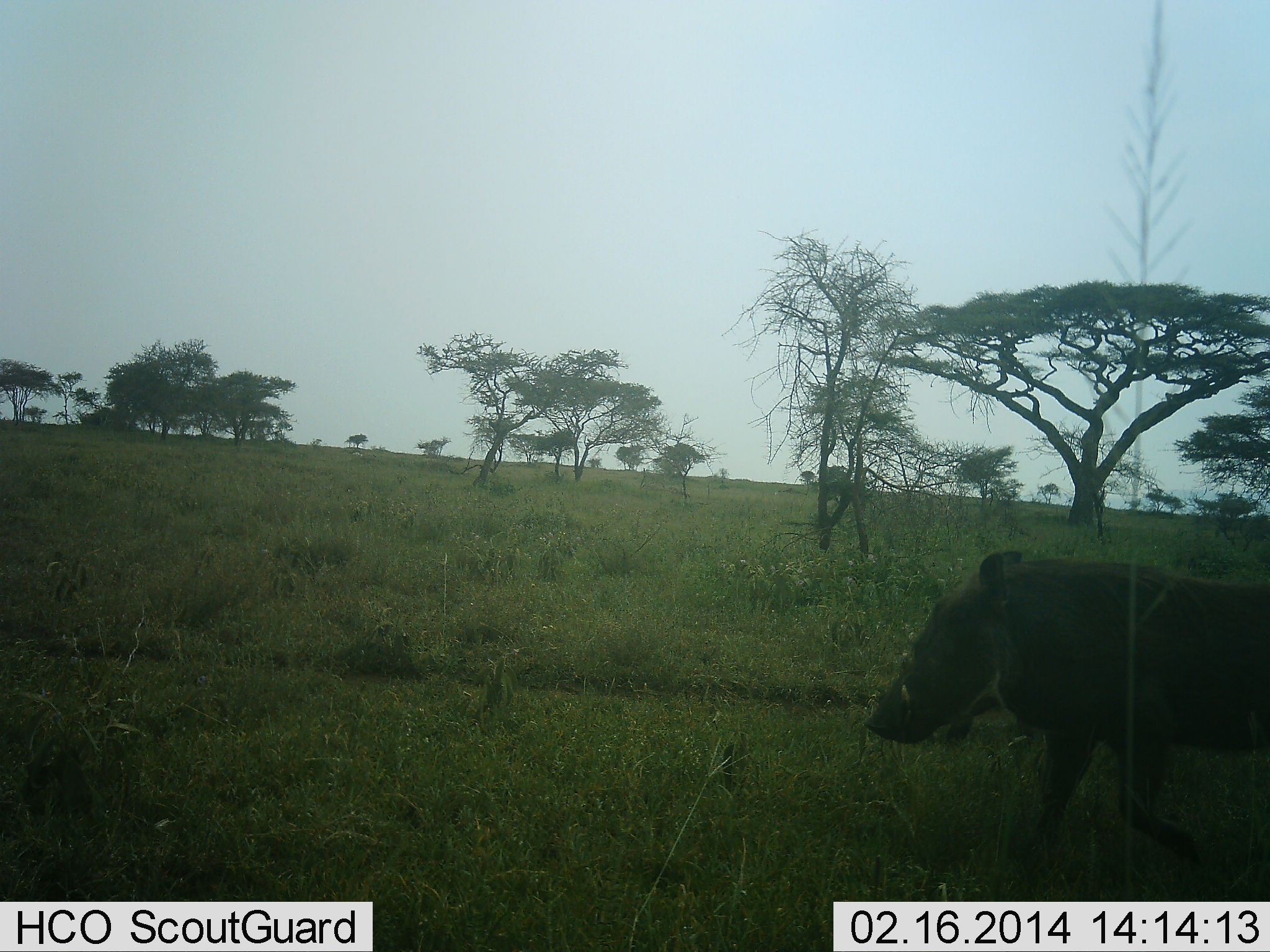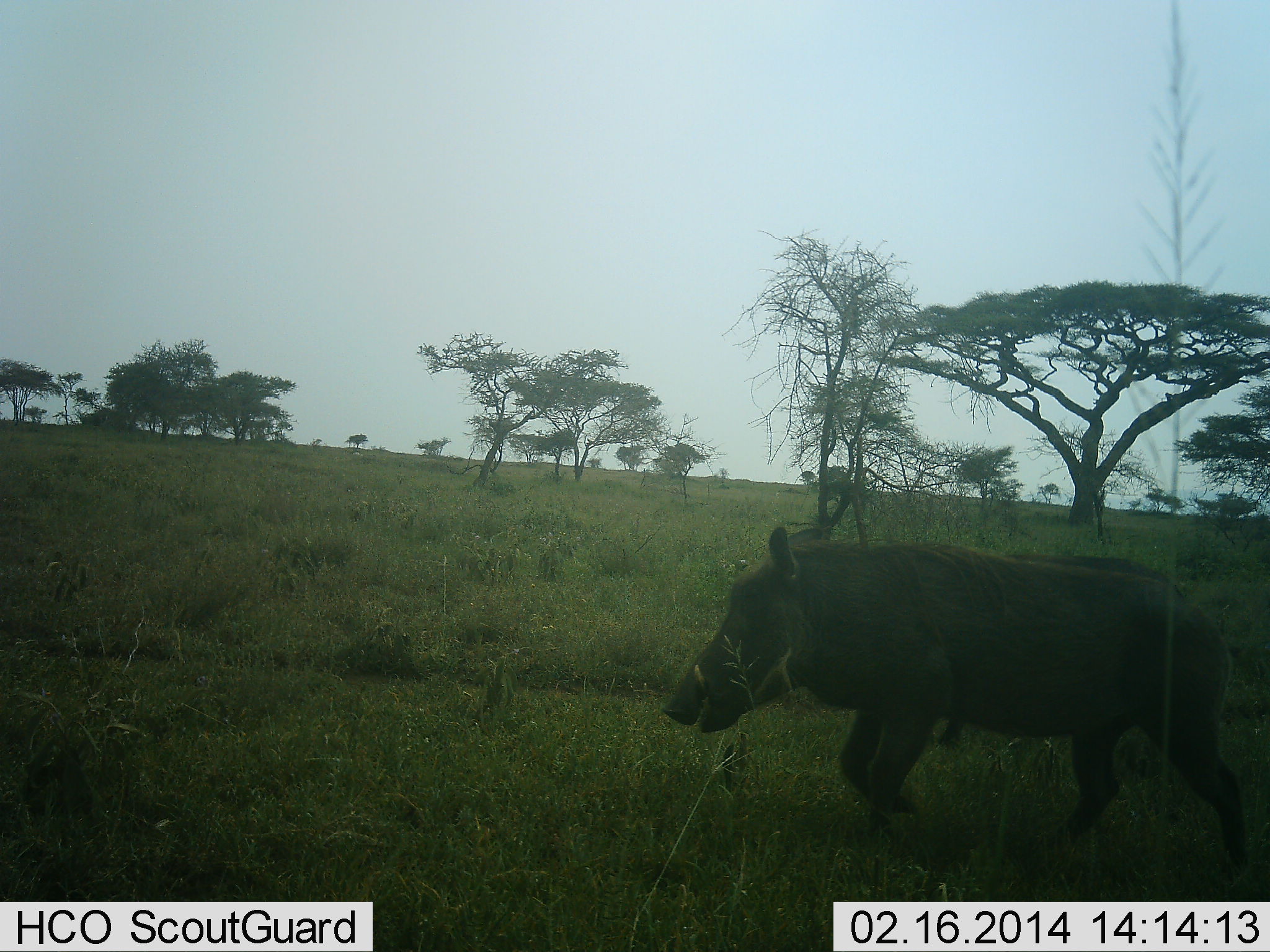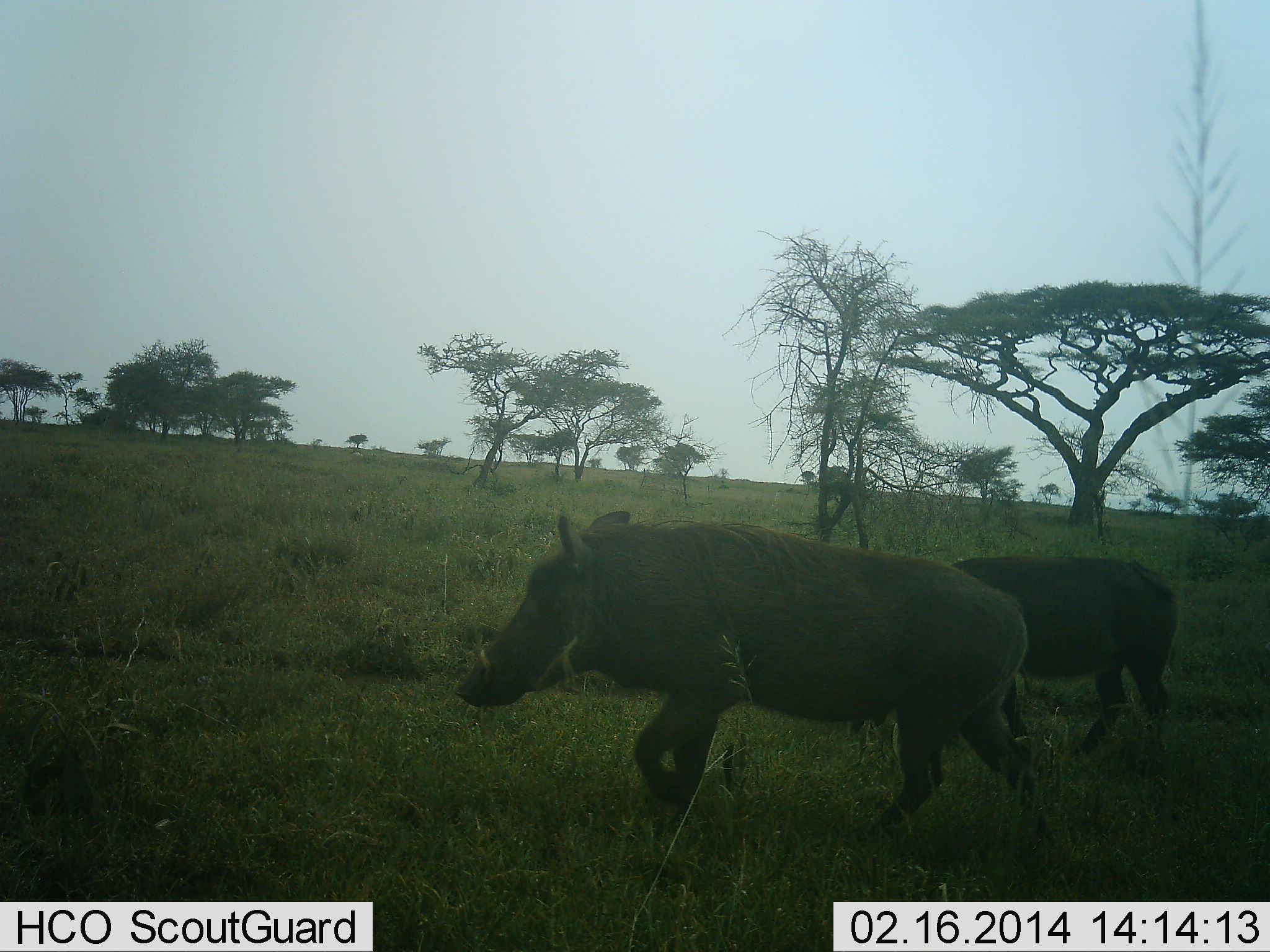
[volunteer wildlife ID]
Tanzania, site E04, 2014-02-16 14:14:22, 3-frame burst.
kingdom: Animalia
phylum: Chordata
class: Mammalia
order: Artiodactyla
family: Suidae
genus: Phacochoerus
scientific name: Phacochoerus africanus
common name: warthog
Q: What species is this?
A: Warthog (Phacochoerus africanus).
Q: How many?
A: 2.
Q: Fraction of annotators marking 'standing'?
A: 10%.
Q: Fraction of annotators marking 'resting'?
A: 0%.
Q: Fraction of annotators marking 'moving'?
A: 100%.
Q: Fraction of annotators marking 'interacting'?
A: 0%.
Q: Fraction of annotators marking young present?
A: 0%.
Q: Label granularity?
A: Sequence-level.